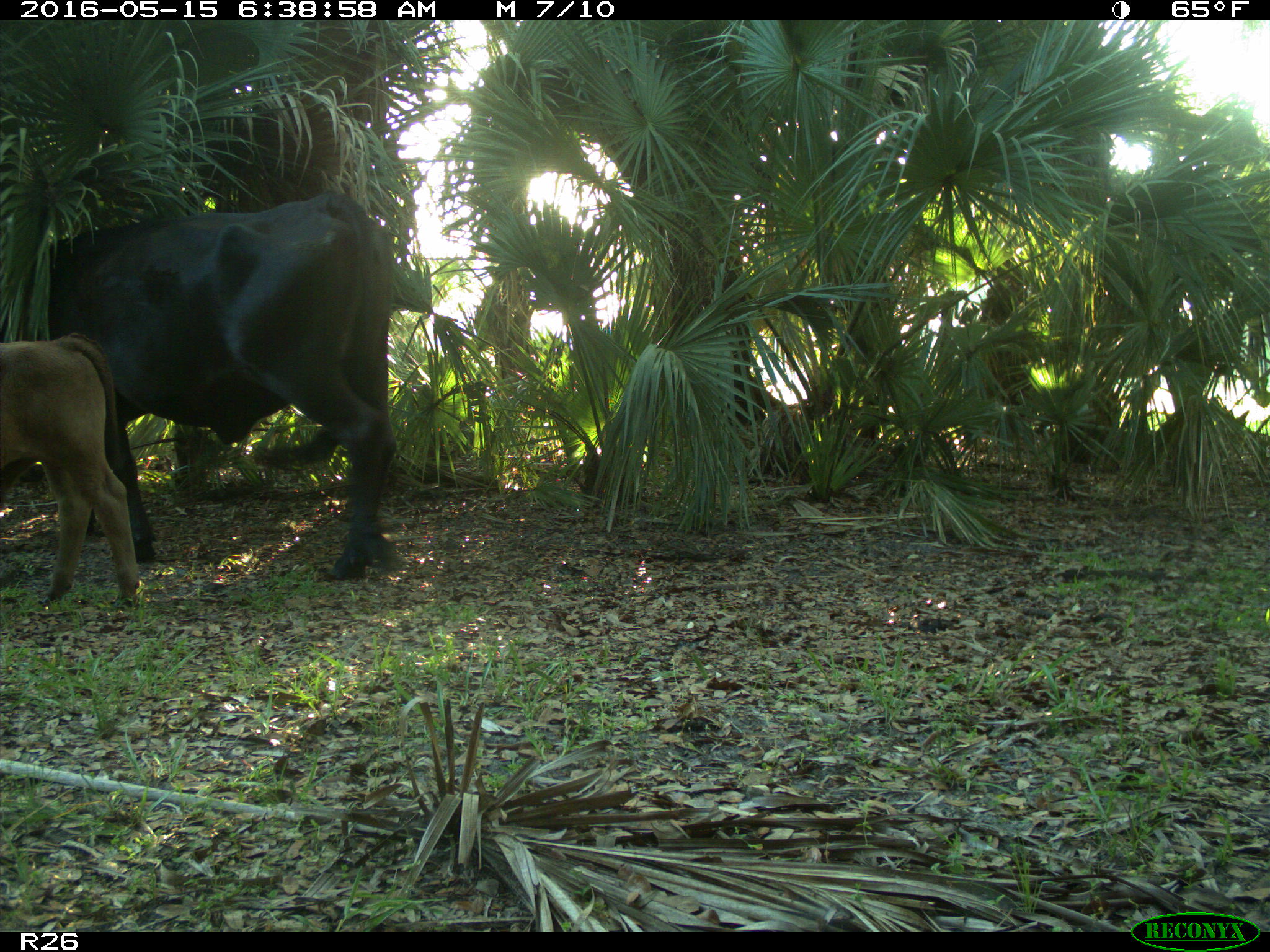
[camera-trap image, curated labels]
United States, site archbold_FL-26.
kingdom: Animalia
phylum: Chordata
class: Mammalia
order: Artiodactyla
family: Bovidae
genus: Bos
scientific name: Bos taurus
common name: domestic cow